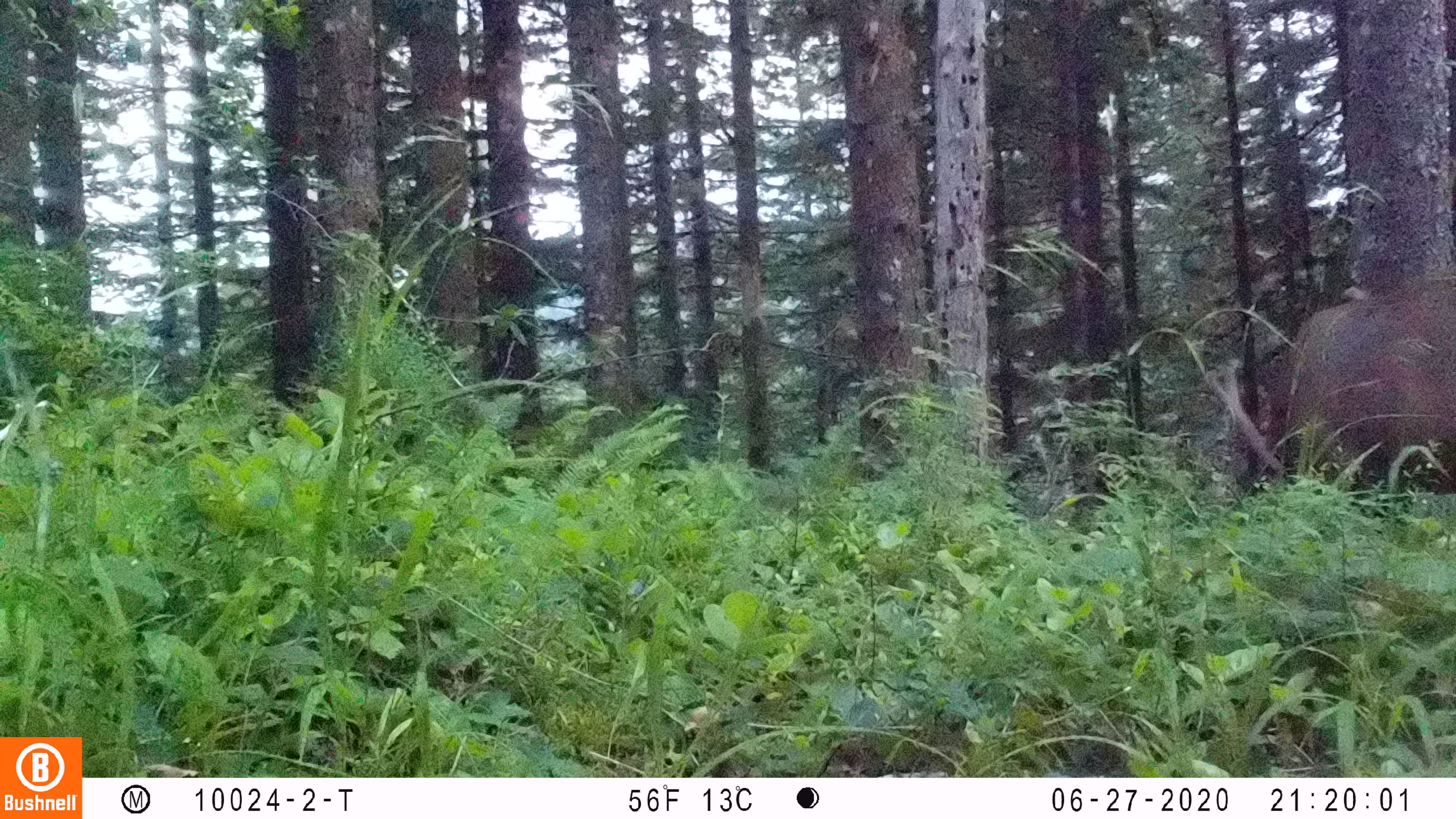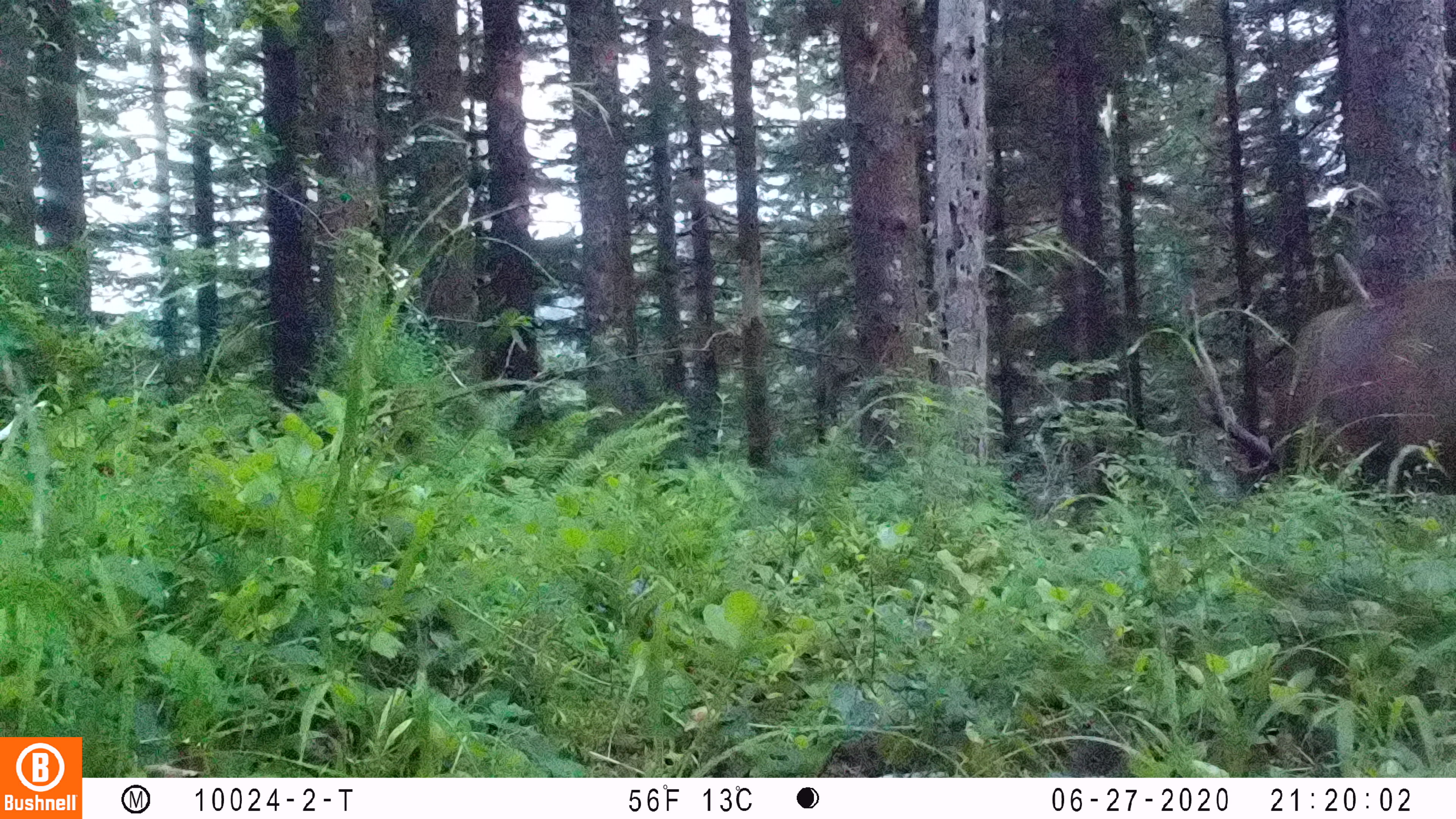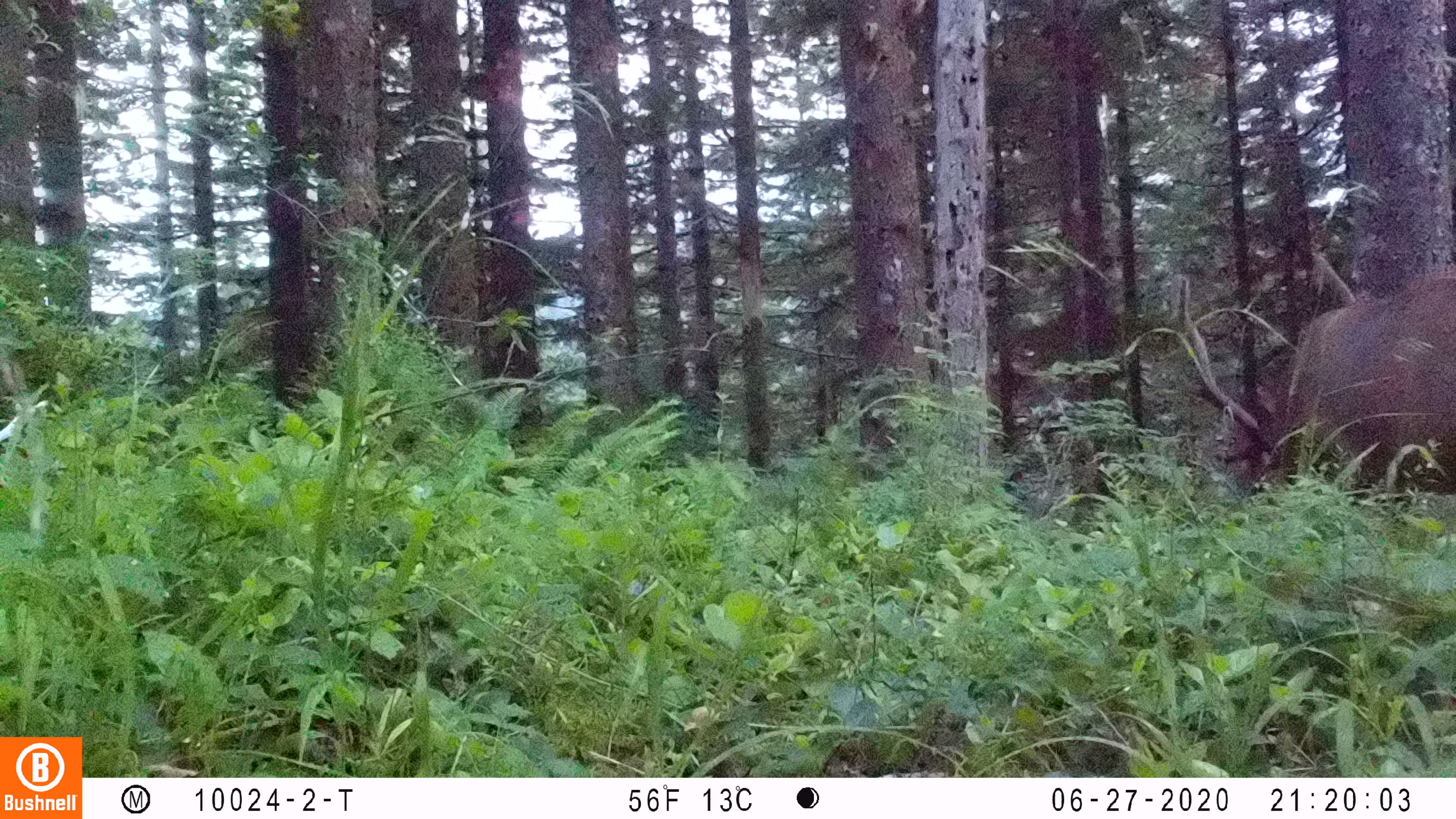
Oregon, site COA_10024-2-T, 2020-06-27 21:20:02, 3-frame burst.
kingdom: Animalia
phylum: Chordata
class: Mammalia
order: Artiodactyla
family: Cervidae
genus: Cervus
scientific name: Cervus canadensis roosevelti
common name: roosevelt elk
Roosevelt elk (Cervus canadensis roosevelti).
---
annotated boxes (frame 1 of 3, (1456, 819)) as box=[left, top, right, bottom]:
roosevelt elk: box=[1200, 268, 1451, 490]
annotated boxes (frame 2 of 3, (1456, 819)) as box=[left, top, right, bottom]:
roosevelt elk: box=[1199, 237, 1453, 493]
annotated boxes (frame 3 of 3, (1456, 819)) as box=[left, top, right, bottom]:
roosevelt elk: box=[1176, 234, 1451, 492]